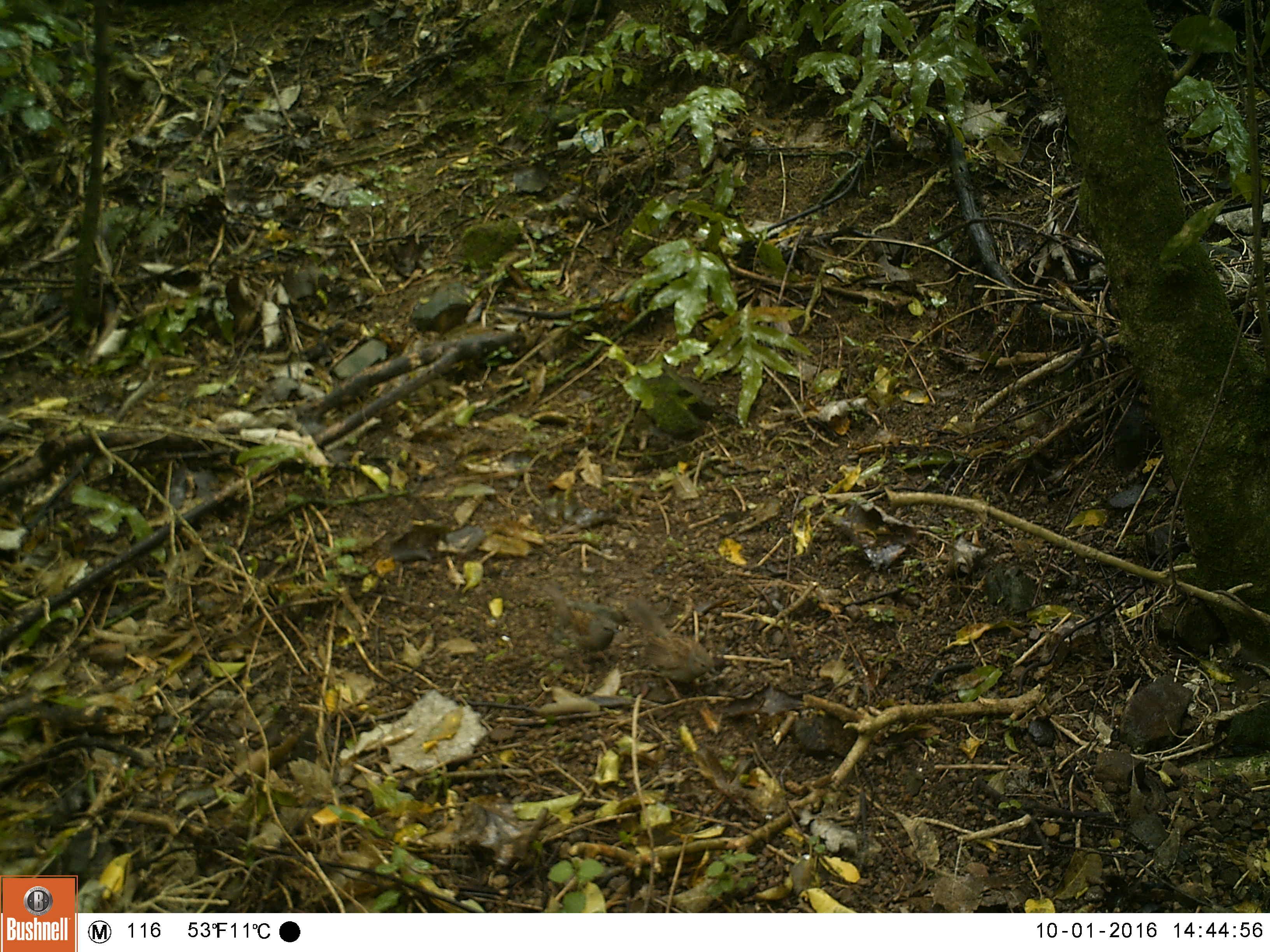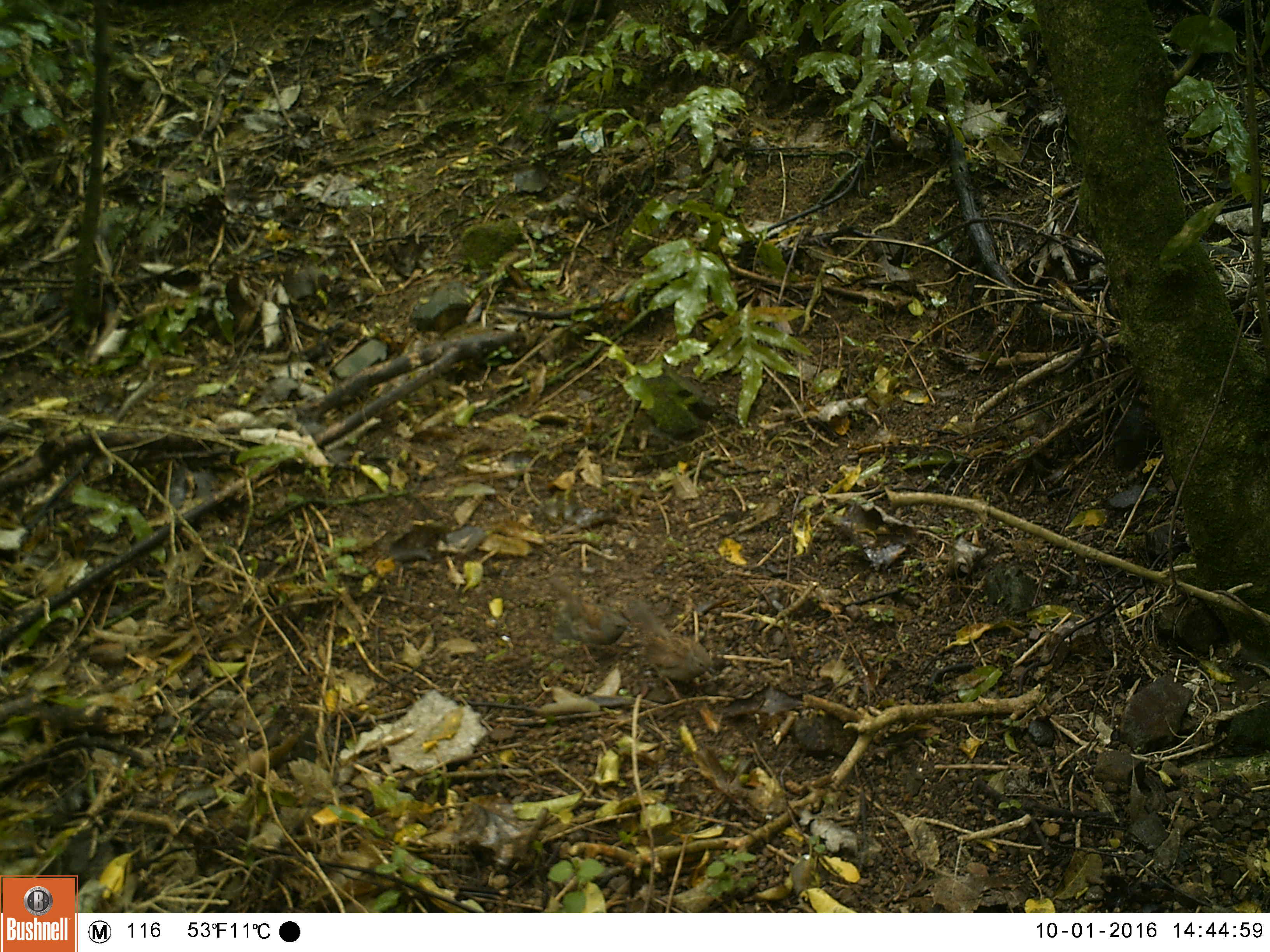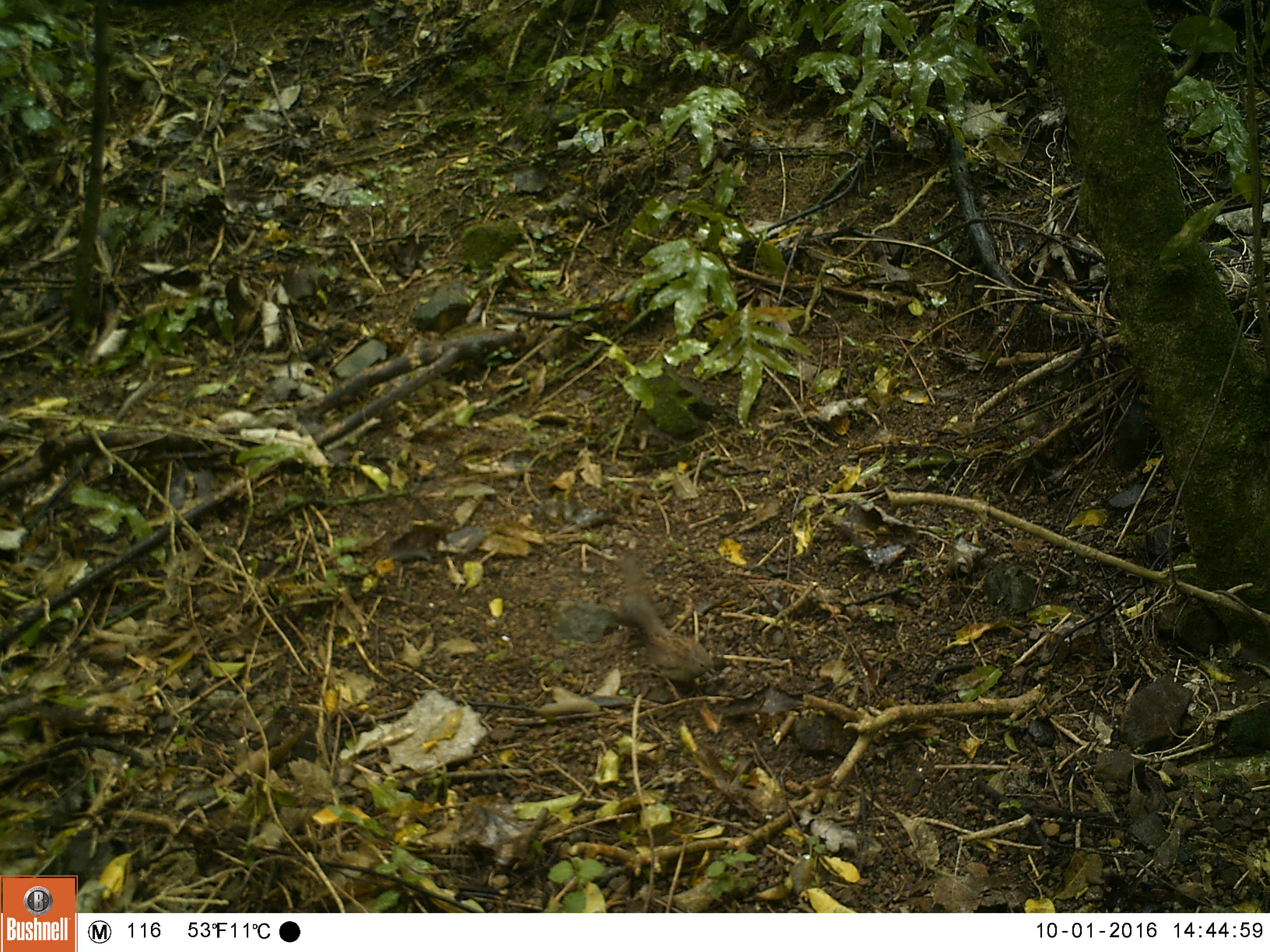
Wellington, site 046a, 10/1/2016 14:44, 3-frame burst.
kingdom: Animalia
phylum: Chordata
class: Aves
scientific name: Aves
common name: bird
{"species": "bird (Aves)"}